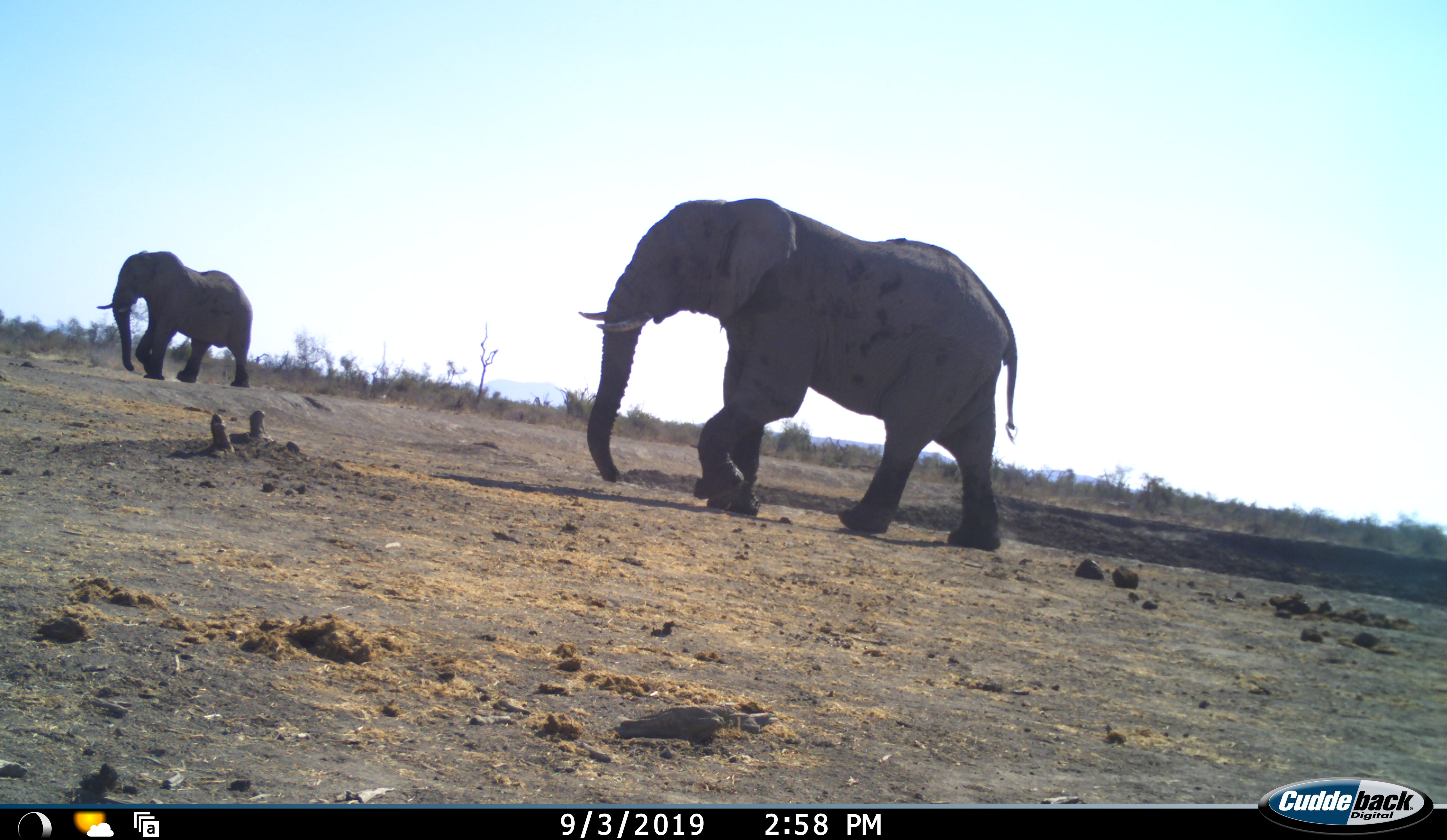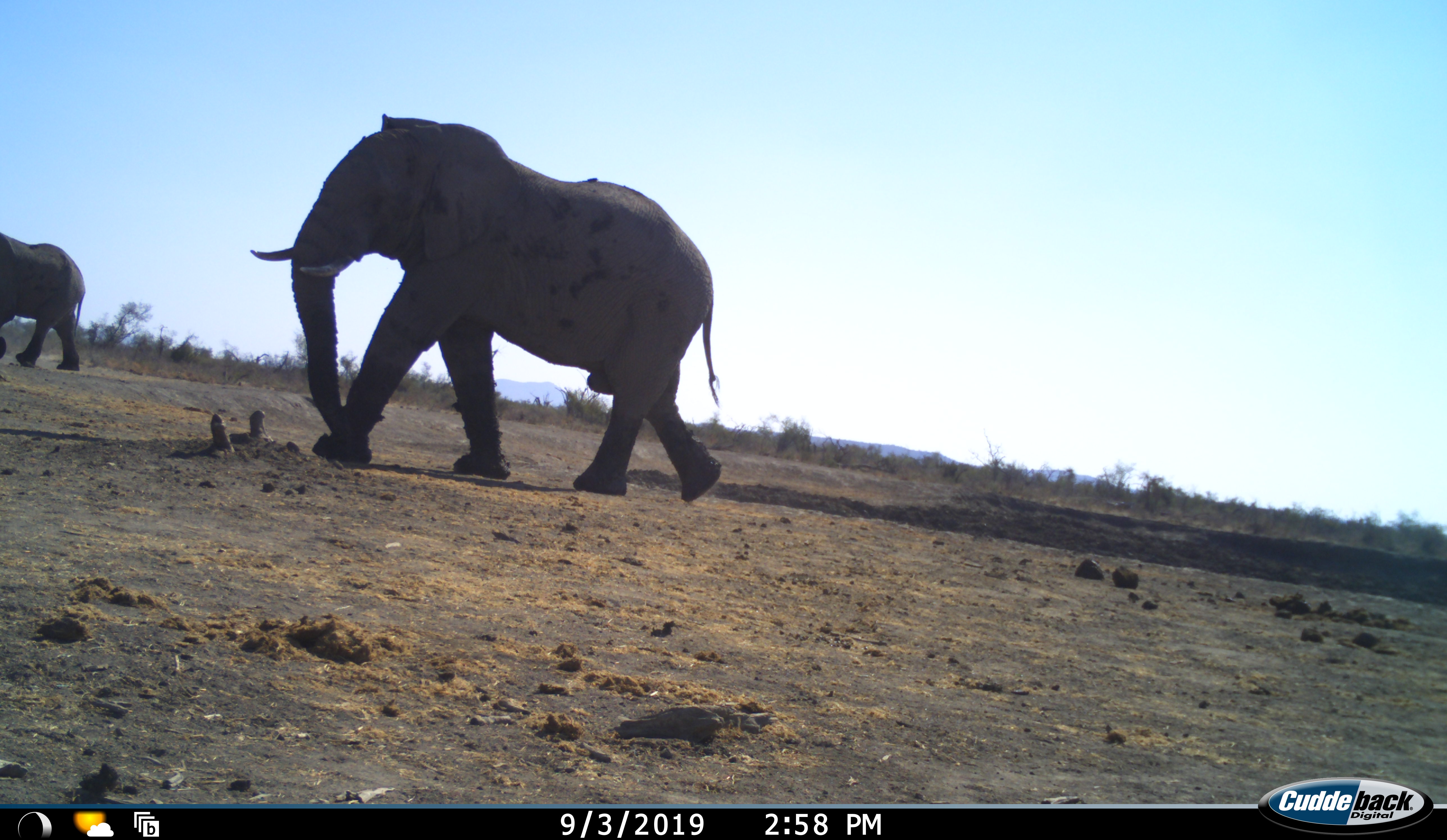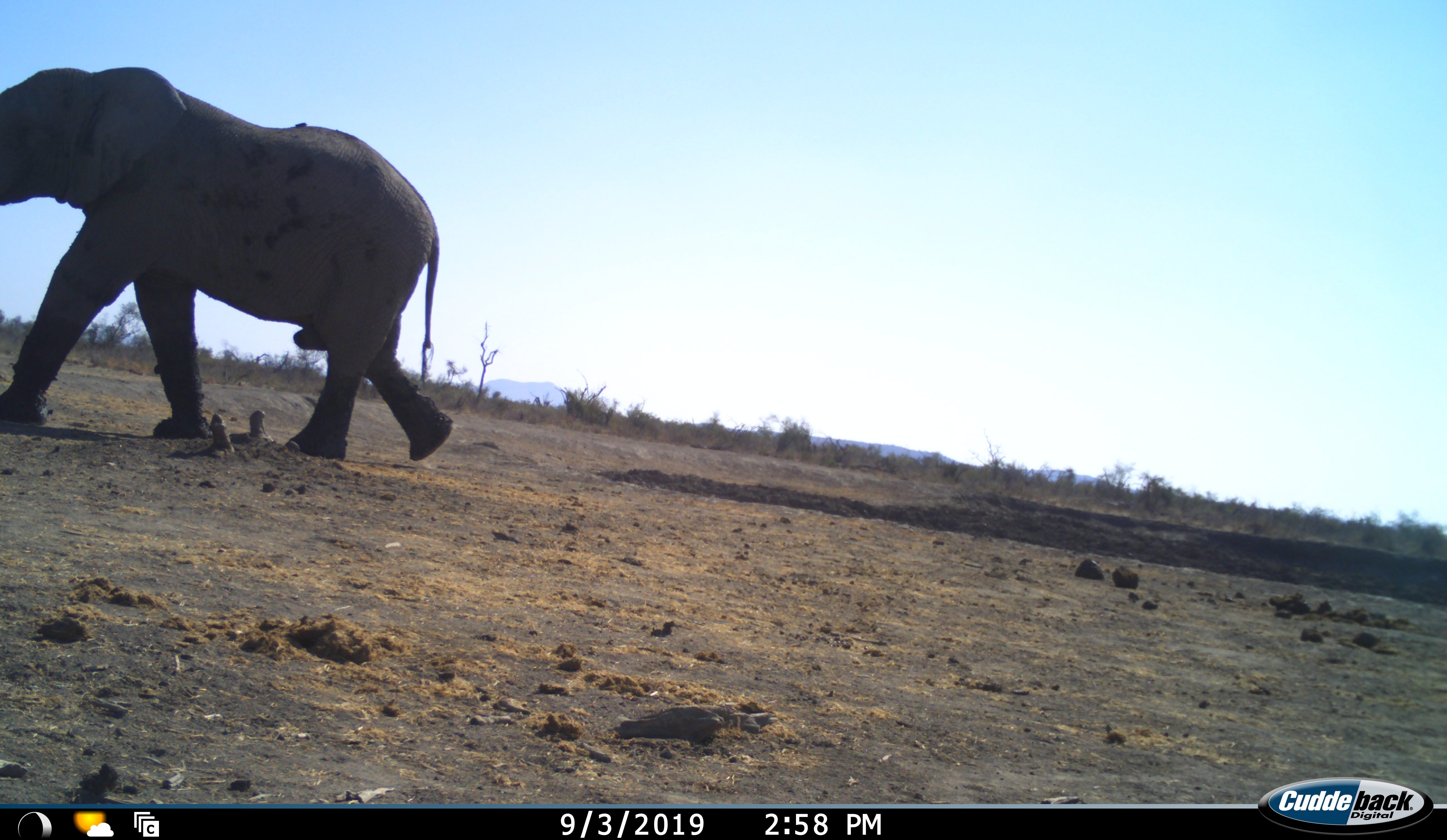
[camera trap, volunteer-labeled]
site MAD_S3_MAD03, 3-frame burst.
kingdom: Animalia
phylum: Chordata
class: Mammalia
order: Proboscidea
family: Elephantidae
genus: Loxodonta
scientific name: Loxodonta africana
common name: african bush elephant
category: elephant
Elephant (african bush elephant) (Loxodonta africana), count 2. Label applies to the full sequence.